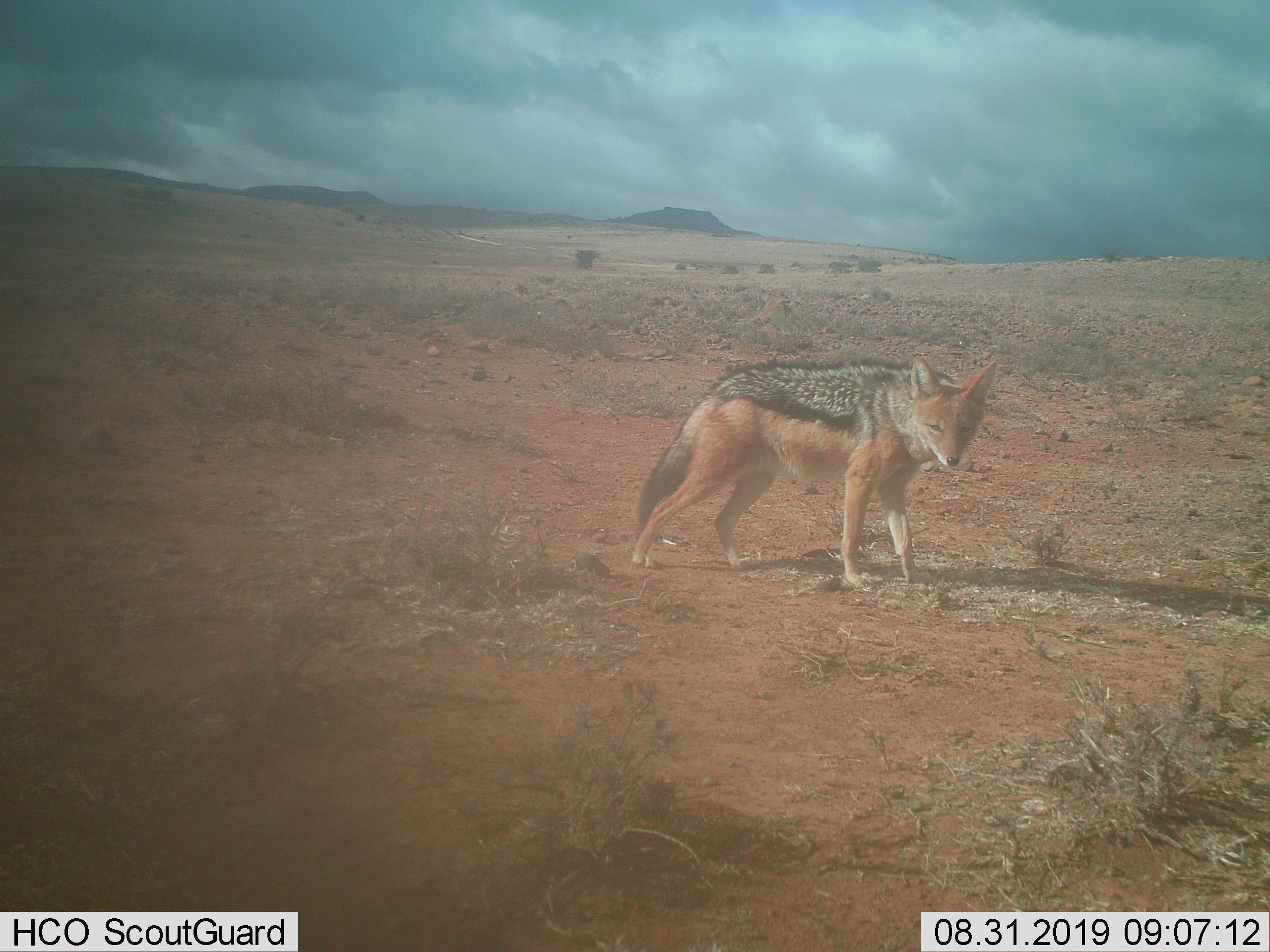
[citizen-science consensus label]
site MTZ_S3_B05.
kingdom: Animalia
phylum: Chordata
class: Mammalia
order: Carnivora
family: Canidae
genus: Lupulella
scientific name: Lupulella mesomelas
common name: black-backed jackal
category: jackalblackbacked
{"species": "jackalblackbacked (black-backed jackal) (Lupulella mesomelas)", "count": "1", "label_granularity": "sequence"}